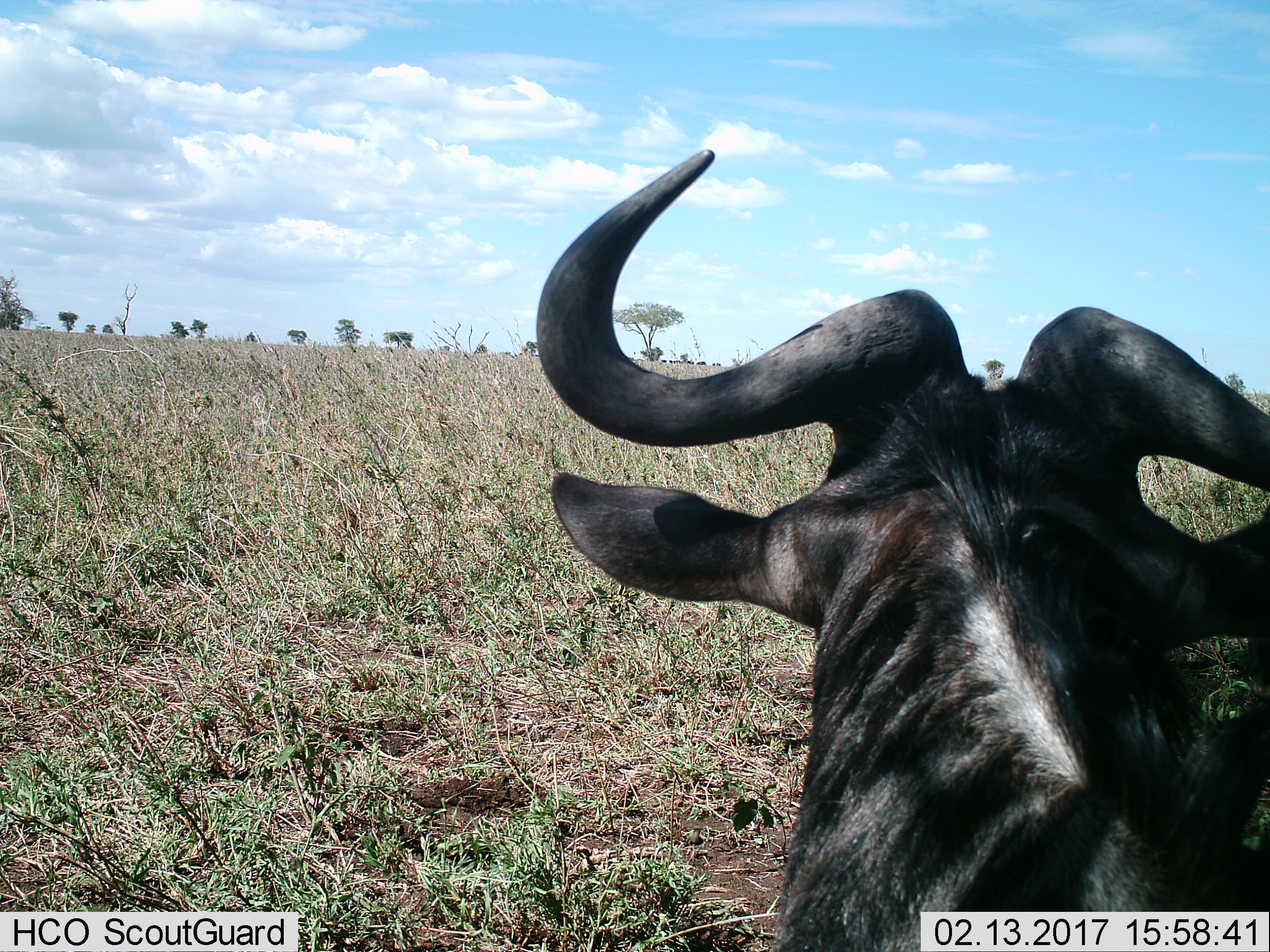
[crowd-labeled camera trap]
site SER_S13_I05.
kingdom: Animalia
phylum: Chordata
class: Mammalia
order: Artiodactyla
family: Bovidae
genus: Connochaetes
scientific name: Connochaetes taurinus taurinus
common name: blue wildebeest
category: wildebeestblue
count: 1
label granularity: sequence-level